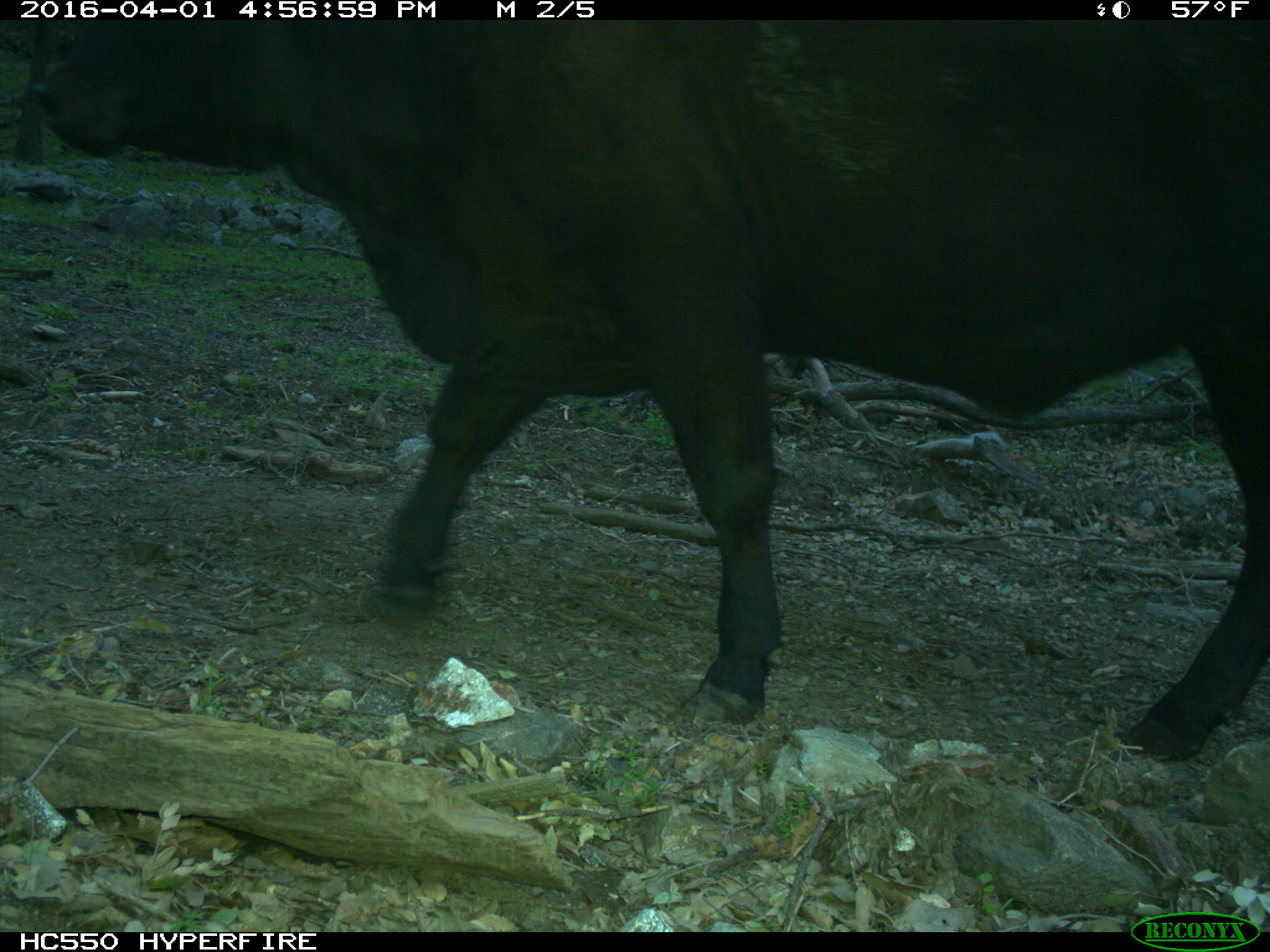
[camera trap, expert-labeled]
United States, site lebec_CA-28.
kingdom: Animalia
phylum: Chordata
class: Mammalia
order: Artiodactyla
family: Bovidae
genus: Bos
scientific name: Bos taurus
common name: domestic cow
Bos taurus (domestic cow).